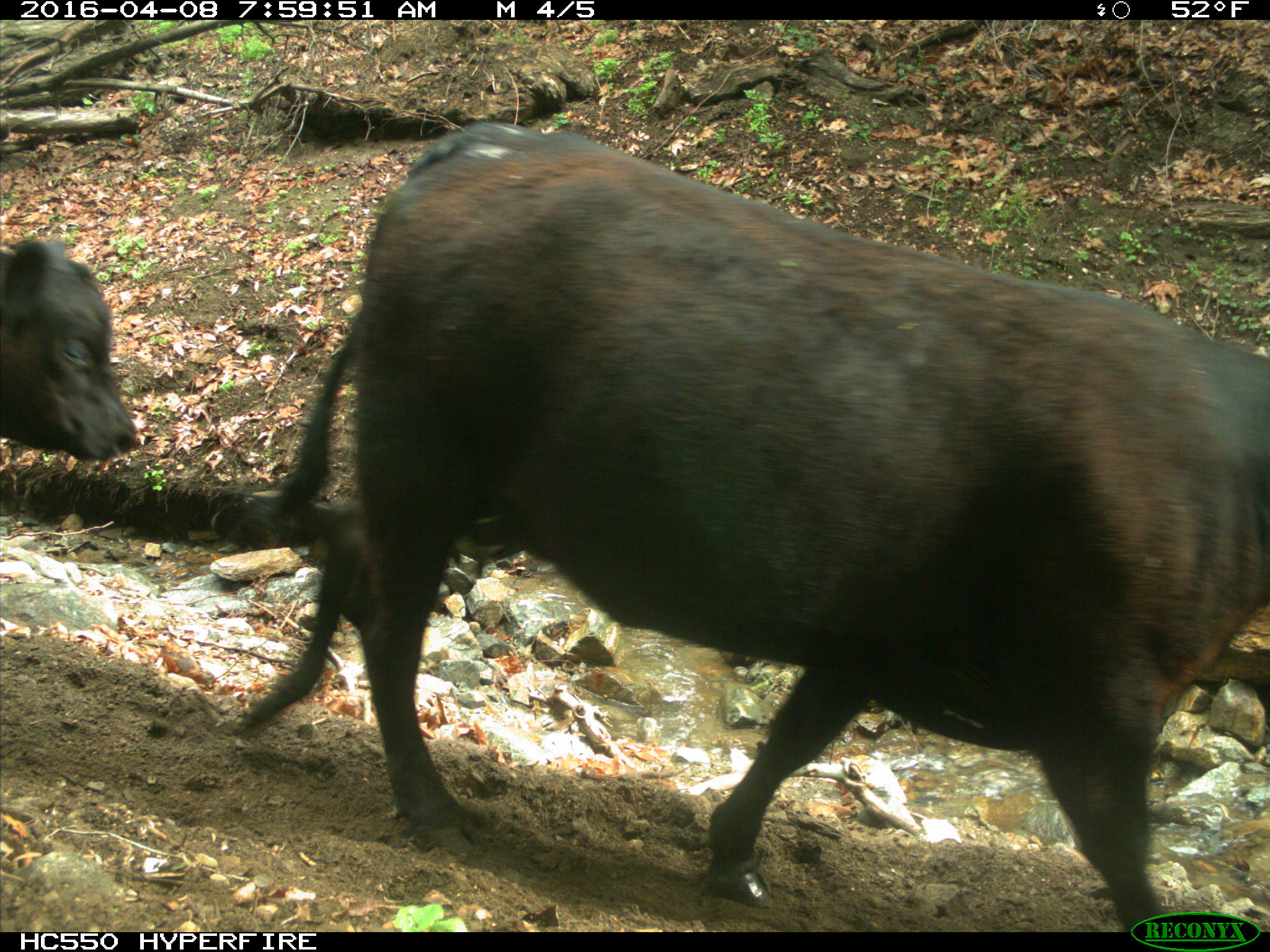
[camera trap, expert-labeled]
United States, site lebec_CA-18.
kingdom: Animalia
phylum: Chordata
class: Mammalia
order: Artiodactyla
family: Bovidae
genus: Bos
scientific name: Bos taurus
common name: domestic cow